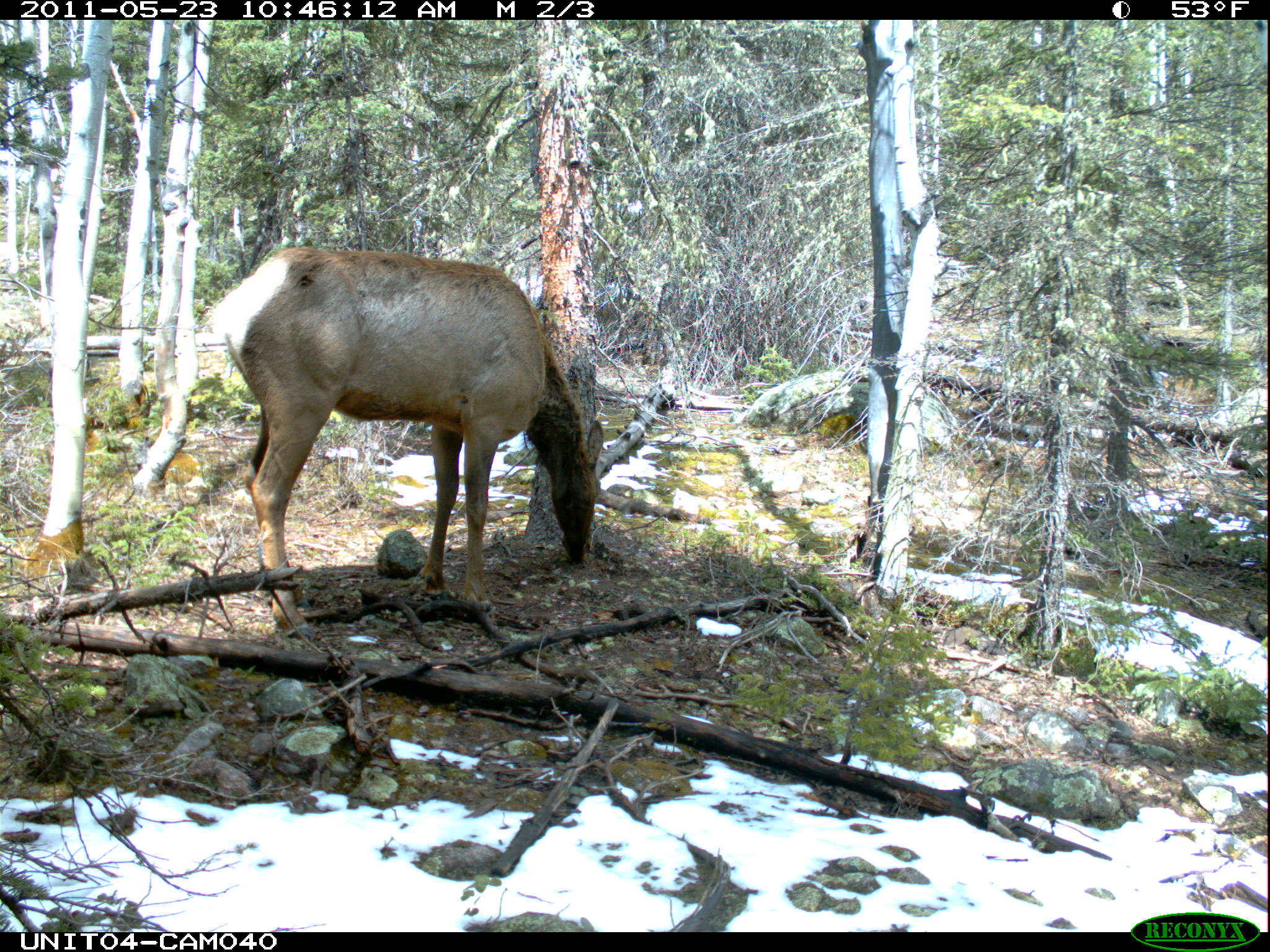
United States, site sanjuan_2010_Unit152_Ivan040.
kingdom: Animalia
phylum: Chordata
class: Mammalia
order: Artiodactyla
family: Cervidae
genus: Cervus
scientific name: Cervus elaphus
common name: red deer